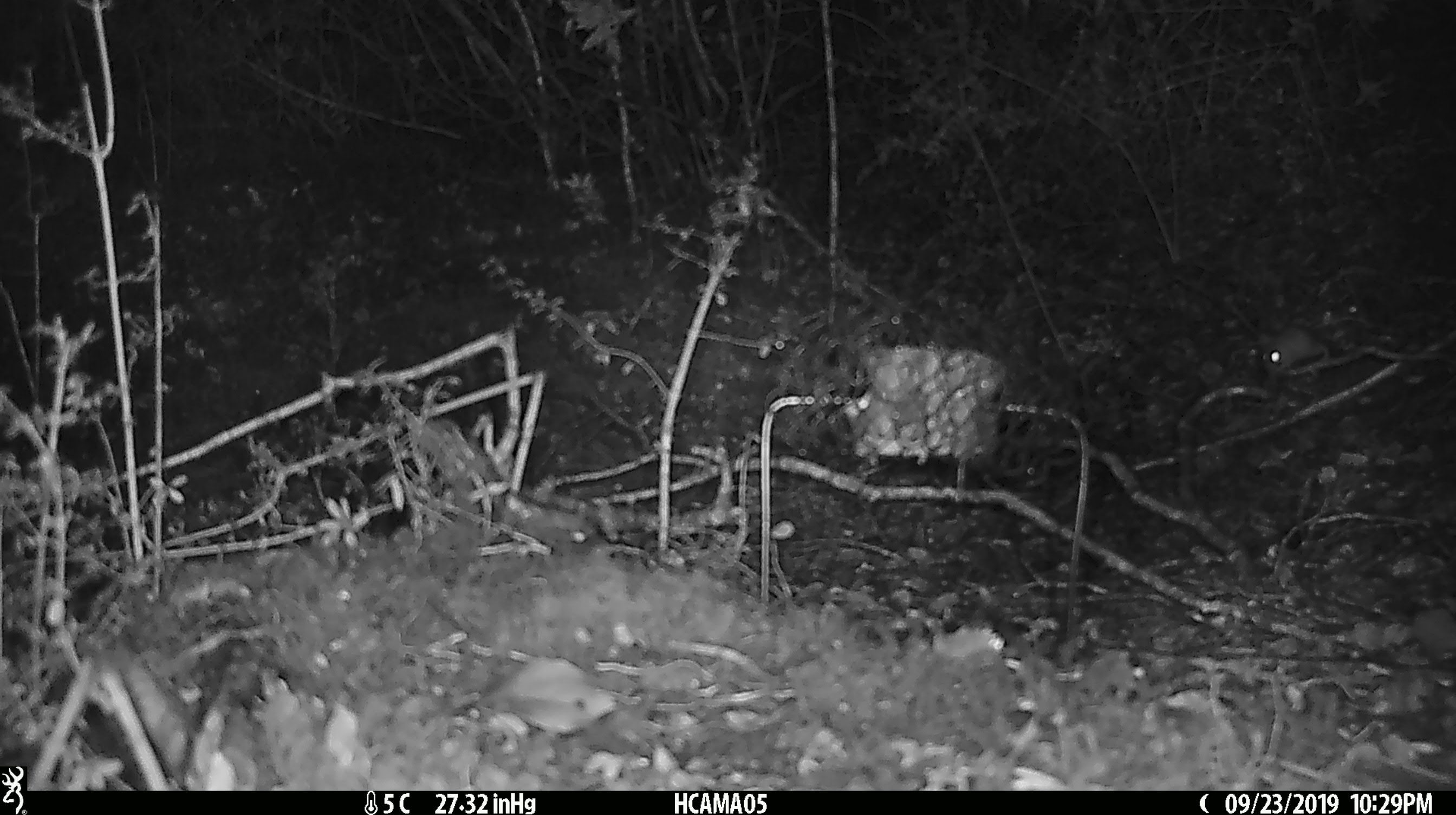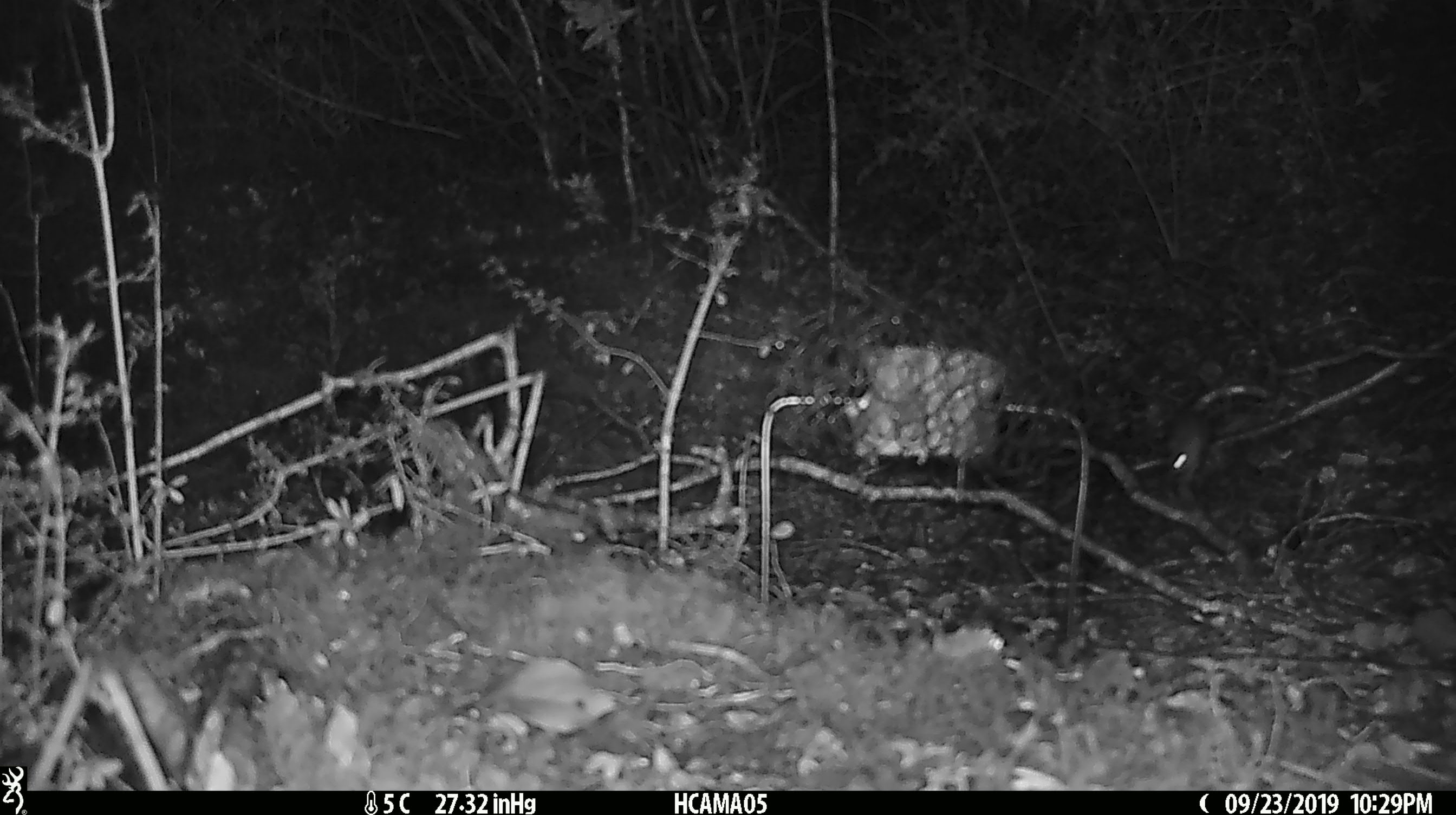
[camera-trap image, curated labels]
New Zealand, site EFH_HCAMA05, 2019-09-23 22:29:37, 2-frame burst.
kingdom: Animalia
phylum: Chordata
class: Mammalia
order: Rodentia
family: Muridae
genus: Mus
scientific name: Mus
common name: mouse